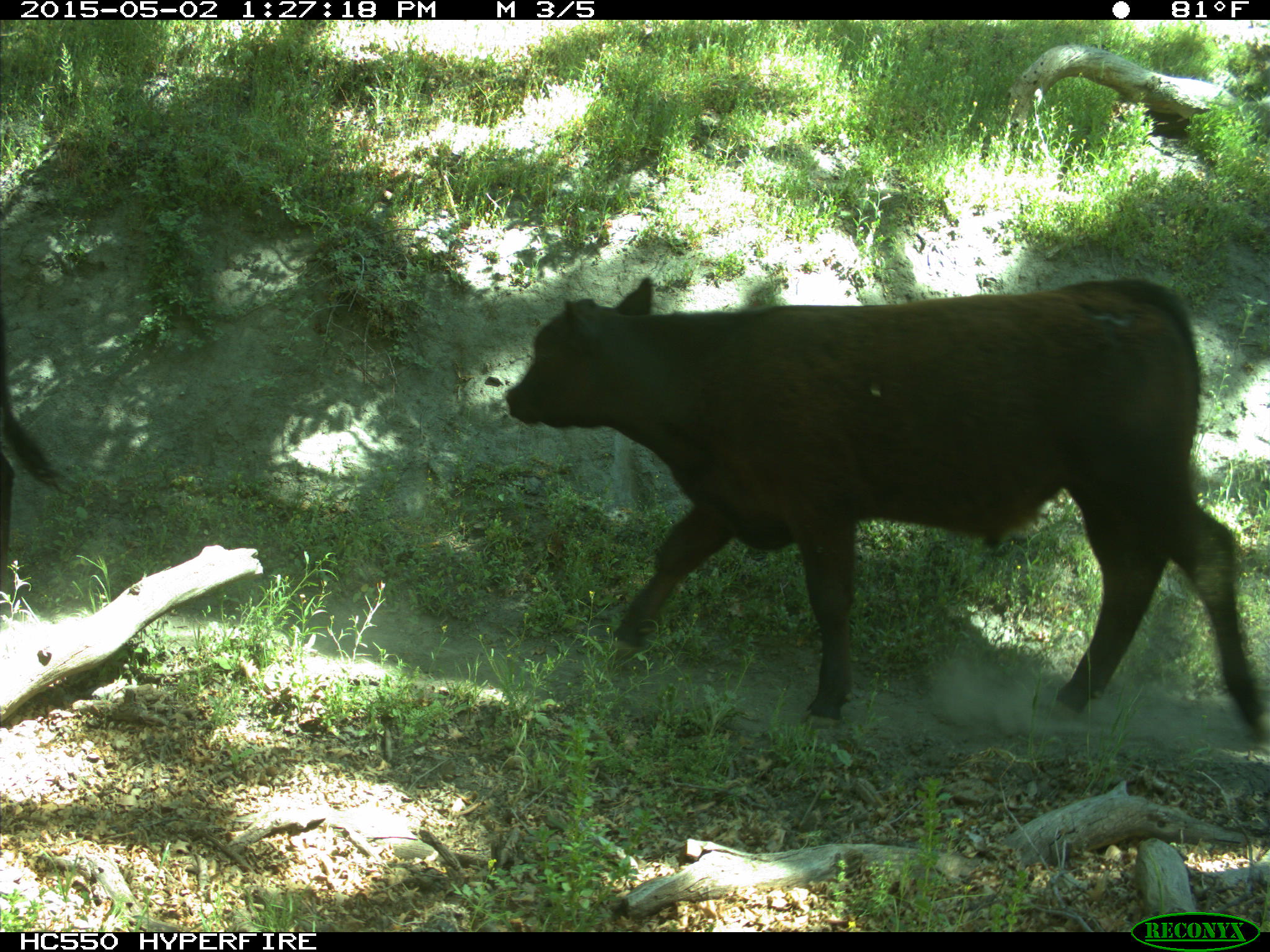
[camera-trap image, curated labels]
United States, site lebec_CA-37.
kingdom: Animalia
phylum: Chordata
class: Mammalia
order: Artiodactyla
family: Bovidae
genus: Bos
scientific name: Bos taurus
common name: domestic cow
Bos taurus (domestic cow).